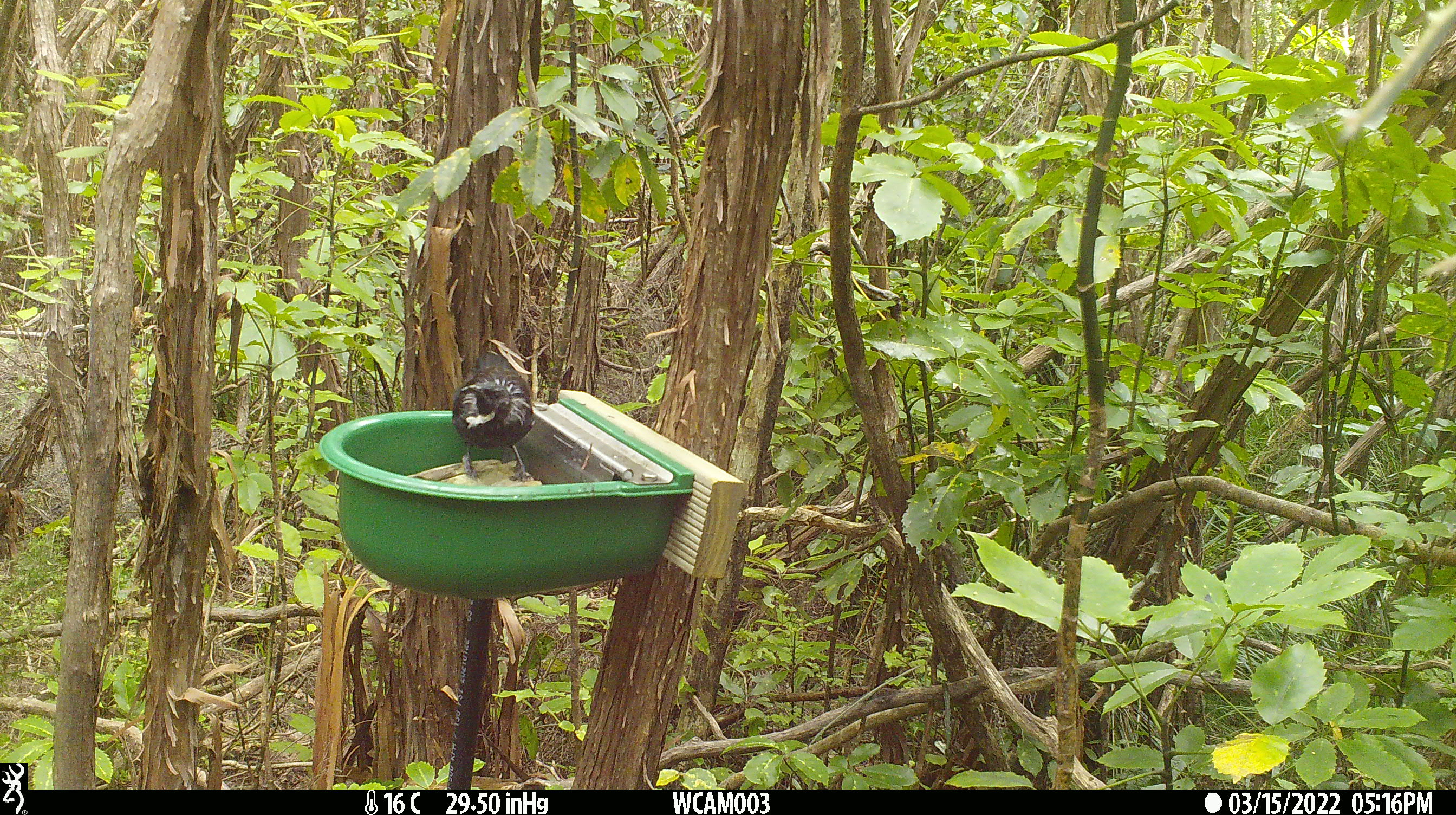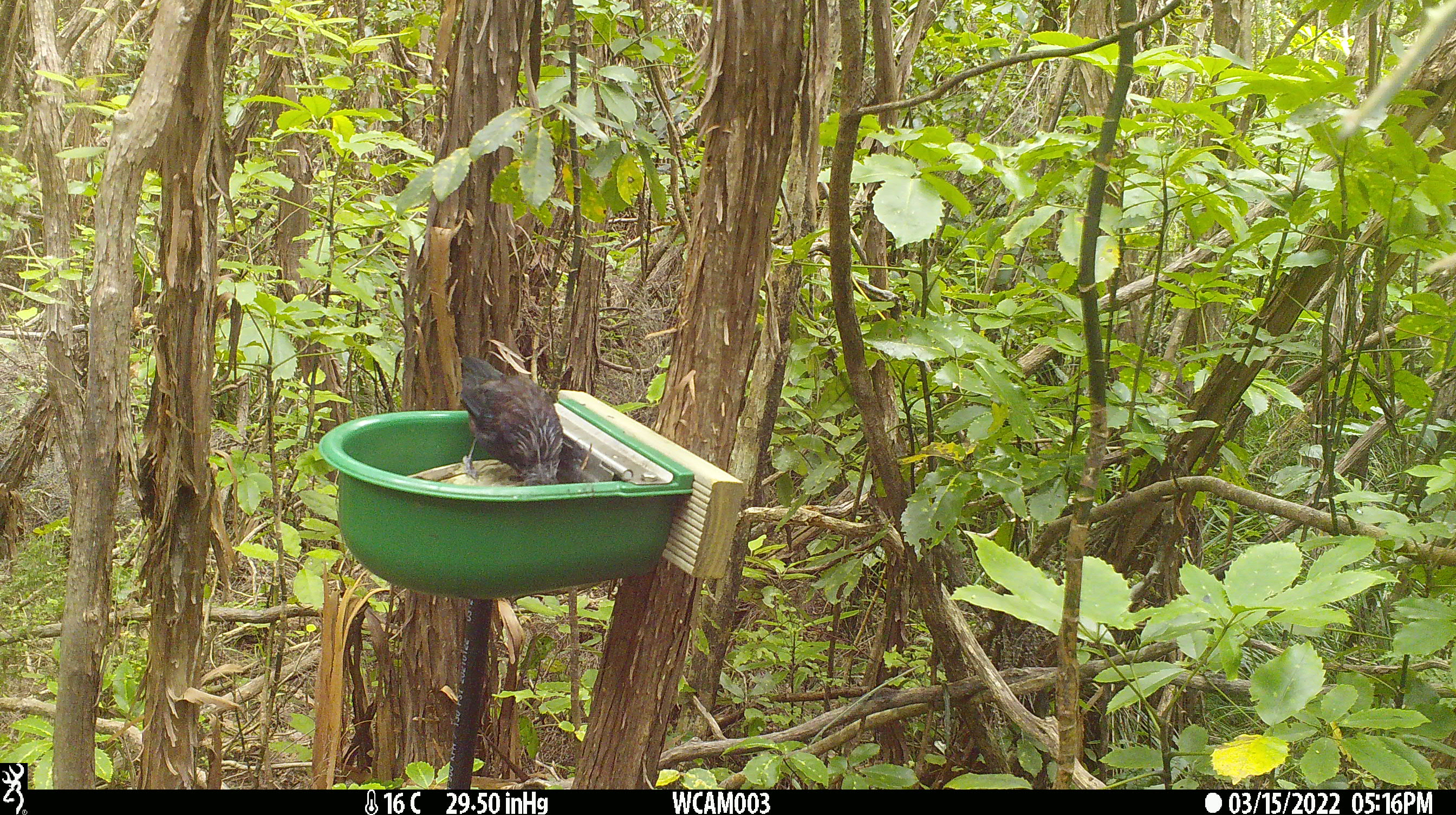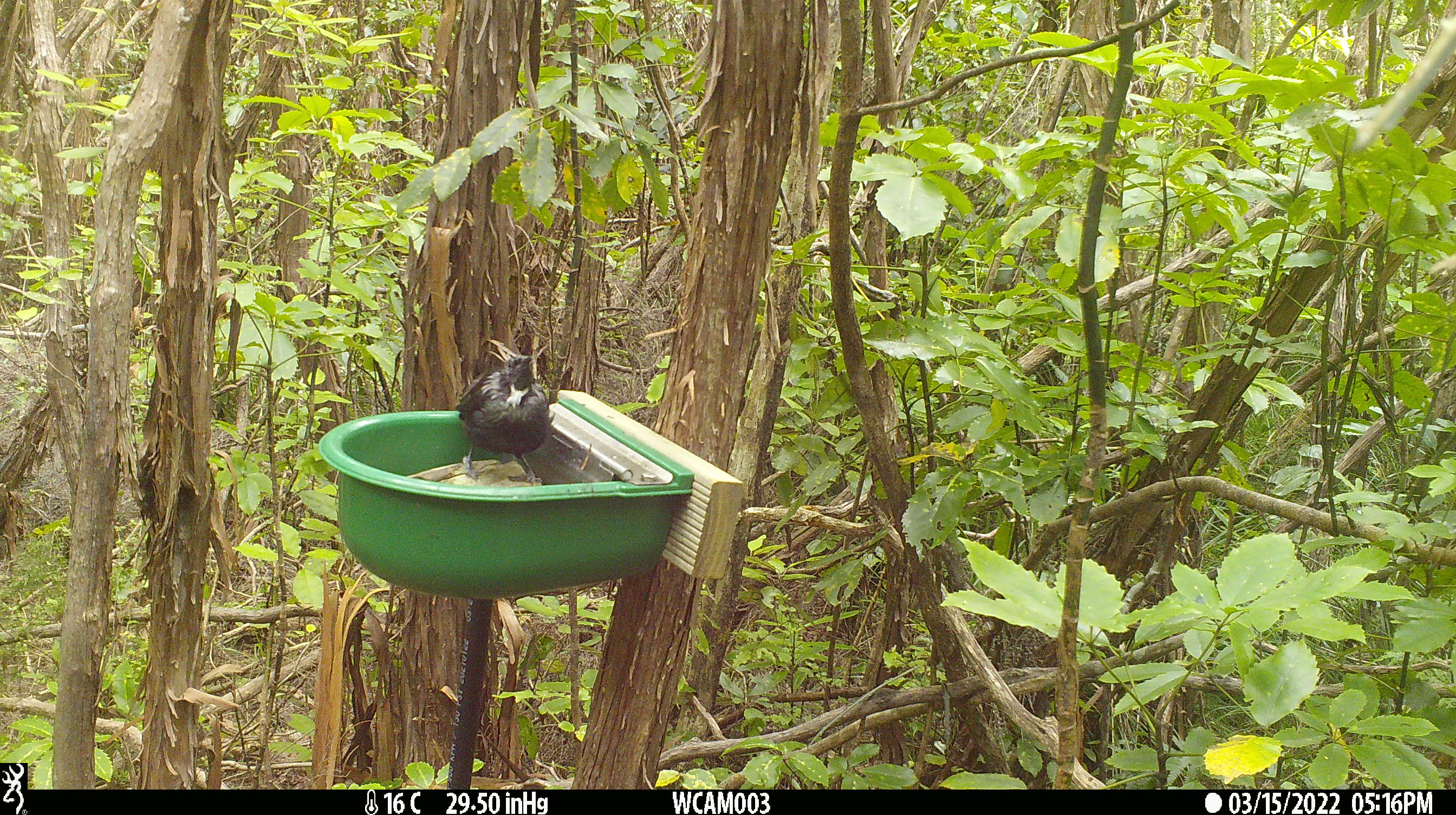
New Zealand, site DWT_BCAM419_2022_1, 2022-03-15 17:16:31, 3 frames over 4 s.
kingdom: Animalia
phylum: Chordata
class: Aves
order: Passeriformes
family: Meliphagidae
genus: Prosthemadera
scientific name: Prosthemadera novaeseelandiae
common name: tui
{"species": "tui (Prosthemadera novaeseelandiae)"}